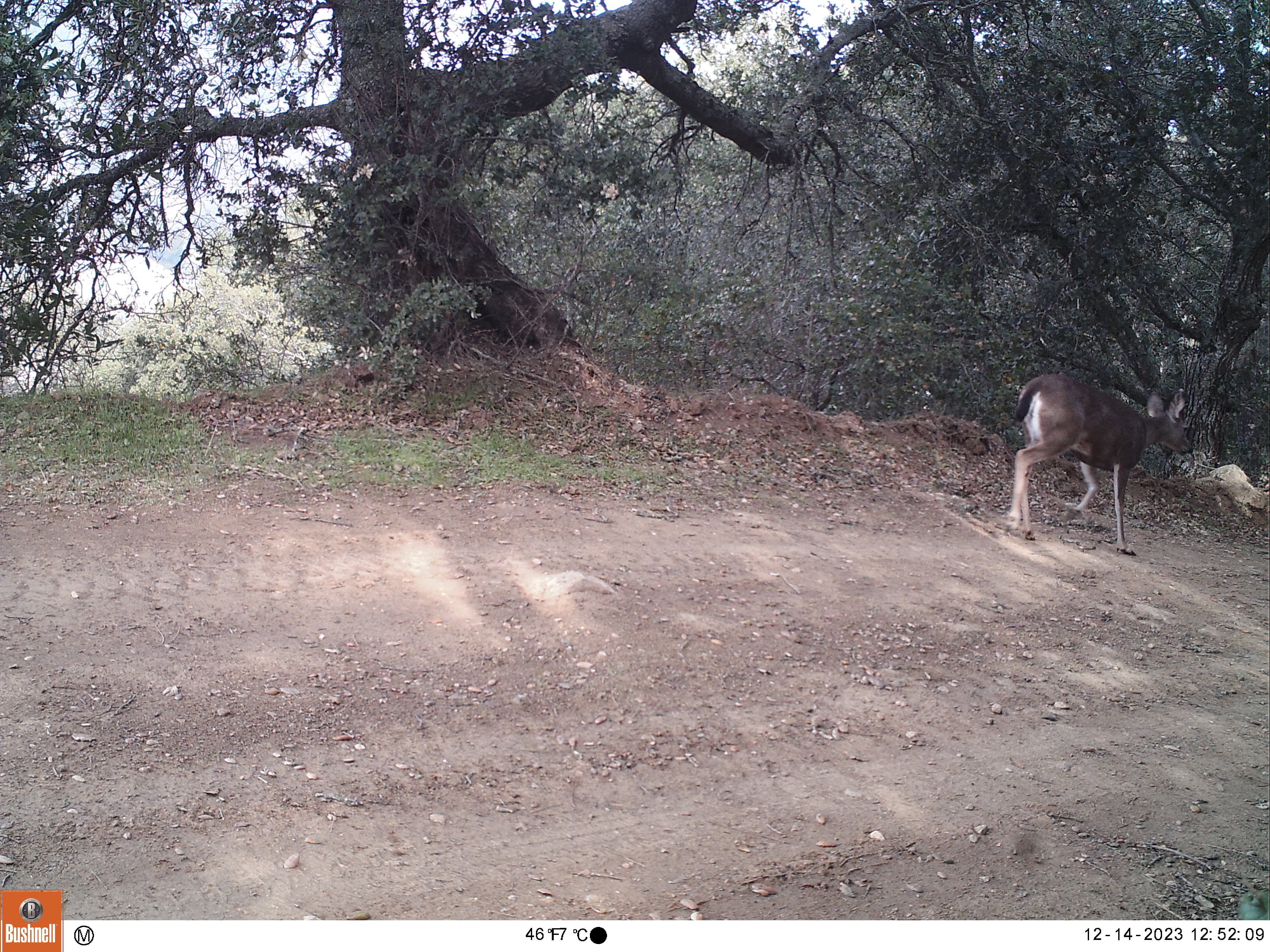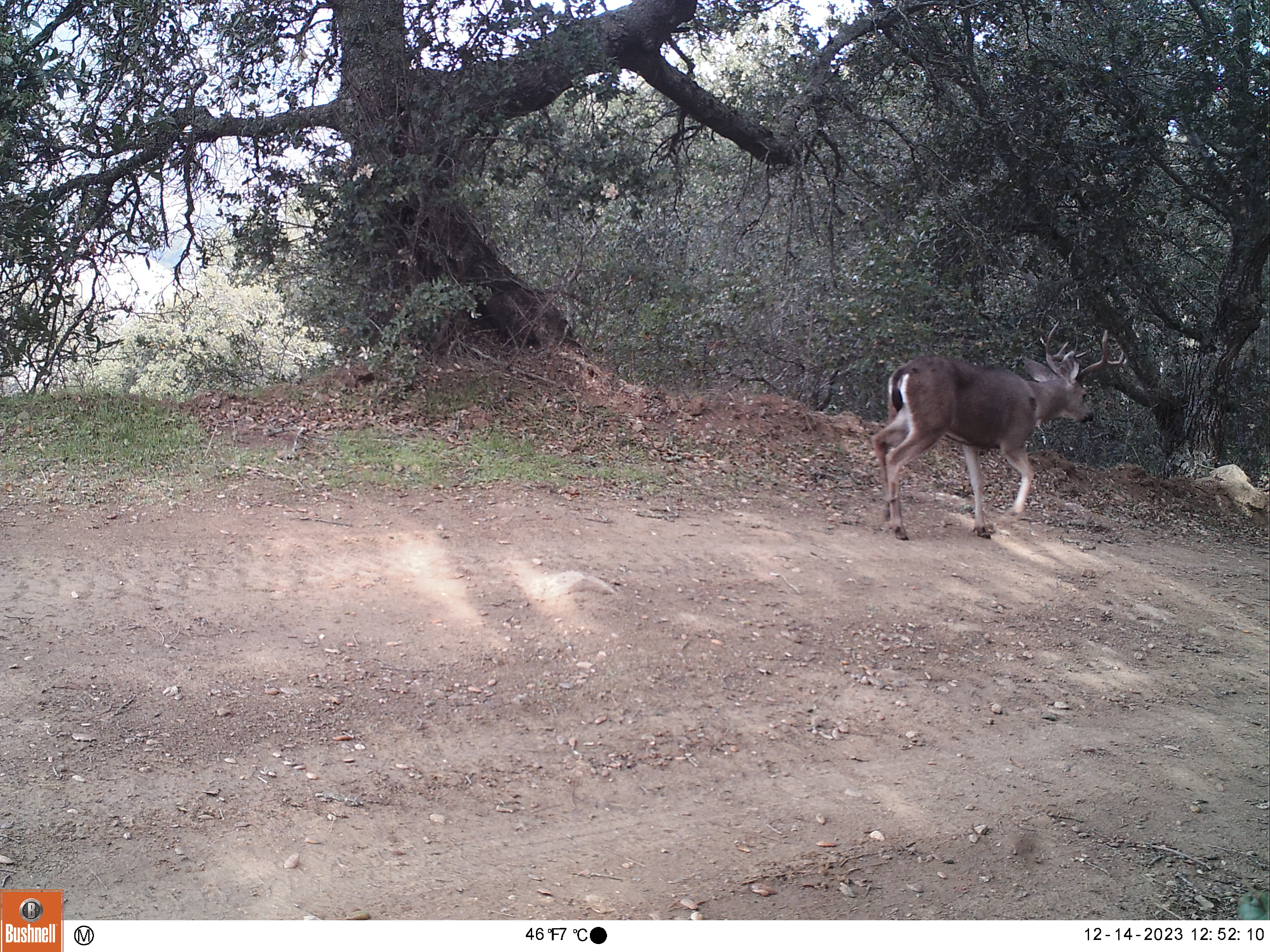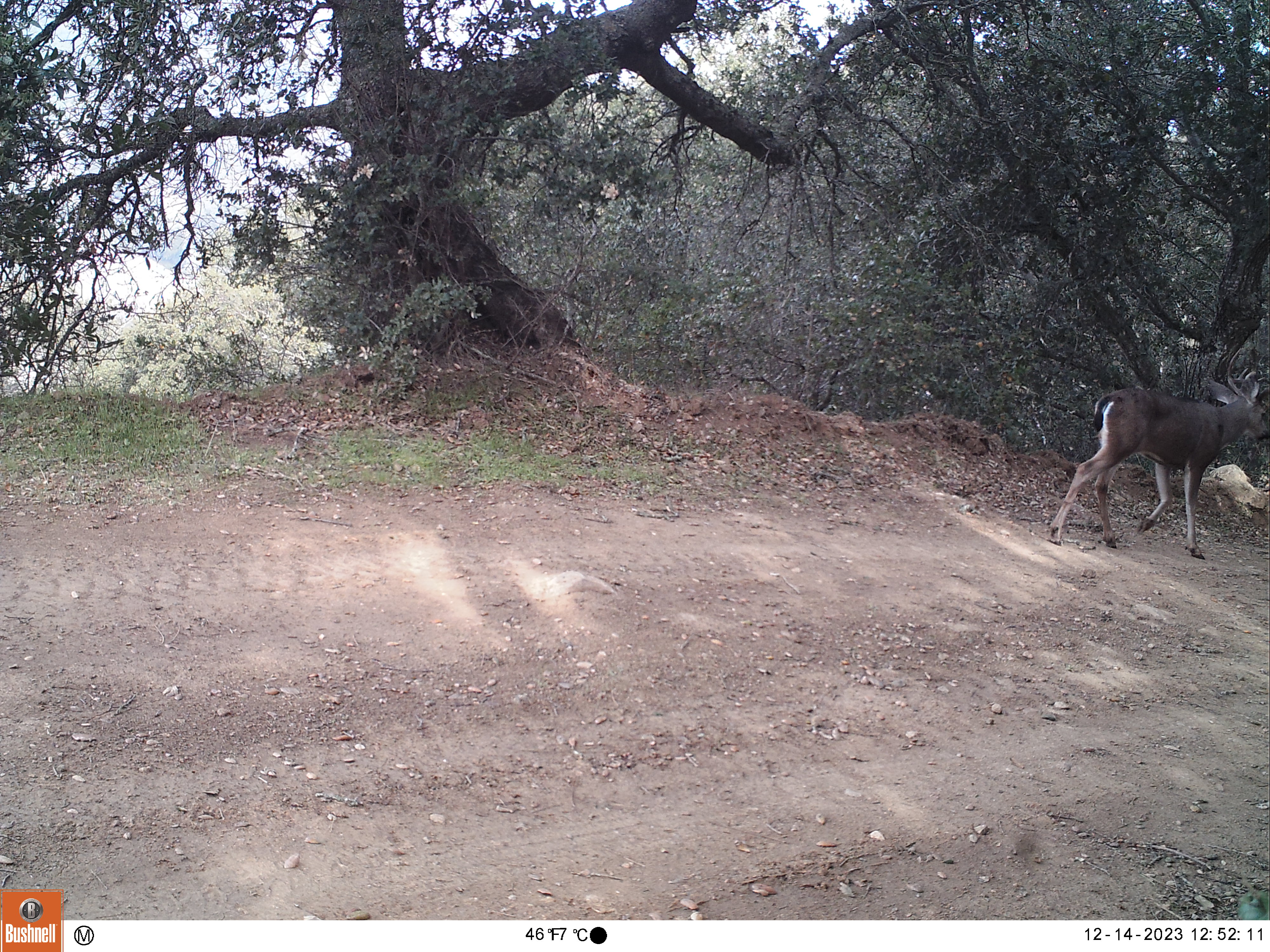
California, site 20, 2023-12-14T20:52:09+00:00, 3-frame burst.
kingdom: Animalia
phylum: Chordata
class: Mammalia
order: Artiodactyla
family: Cervidae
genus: Odocoileus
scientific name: Odocoileus hemionus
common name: mule deer